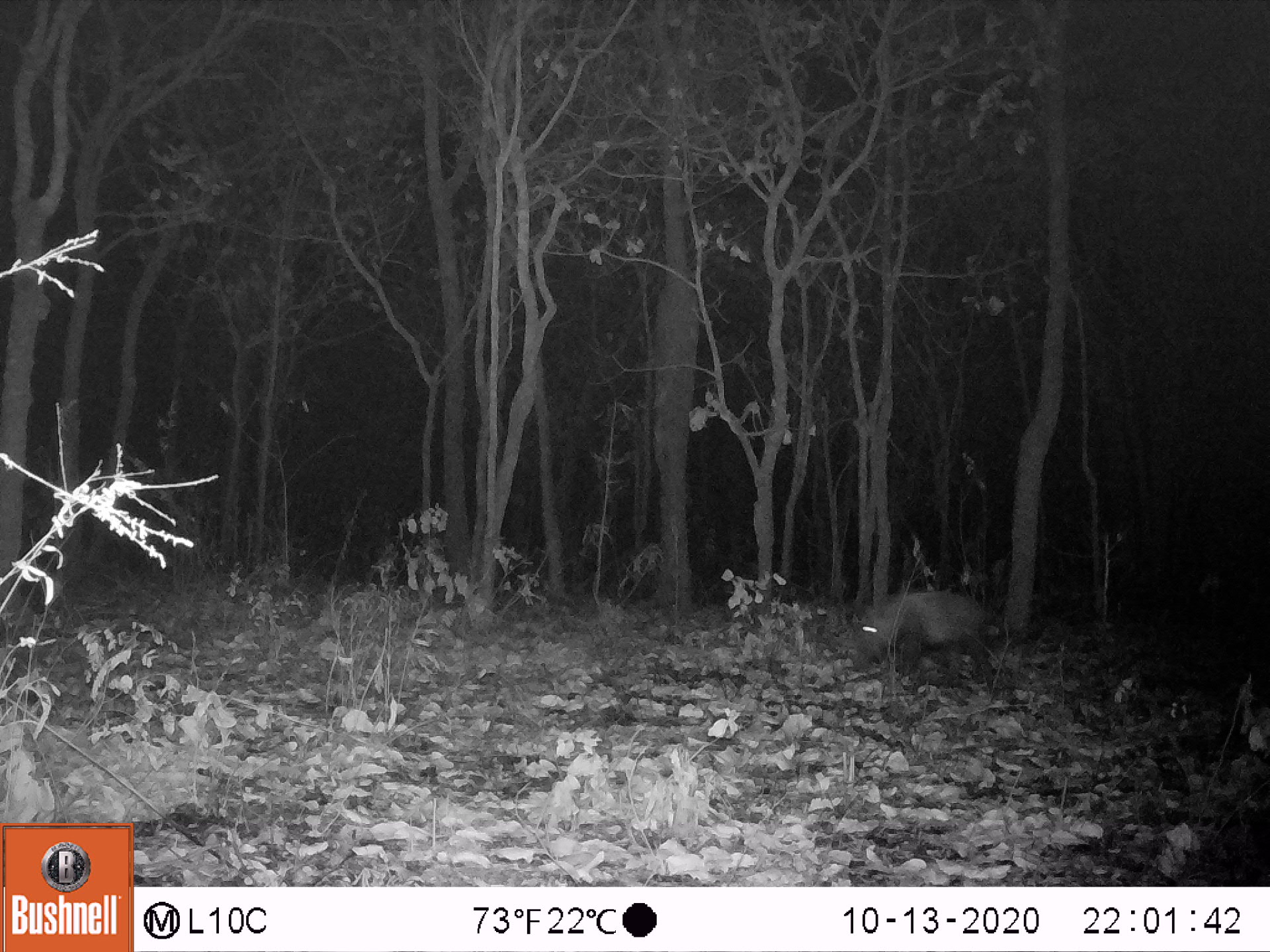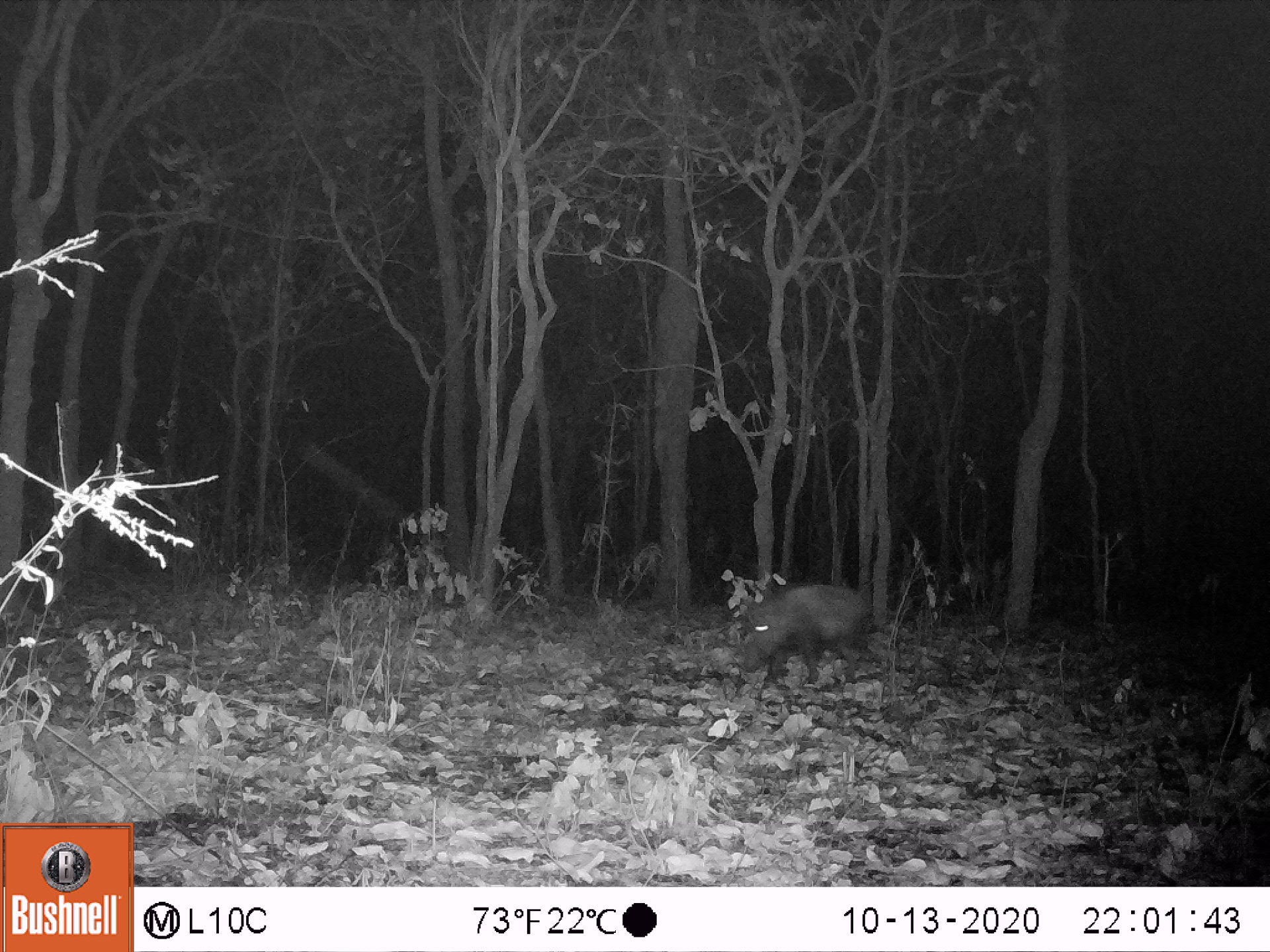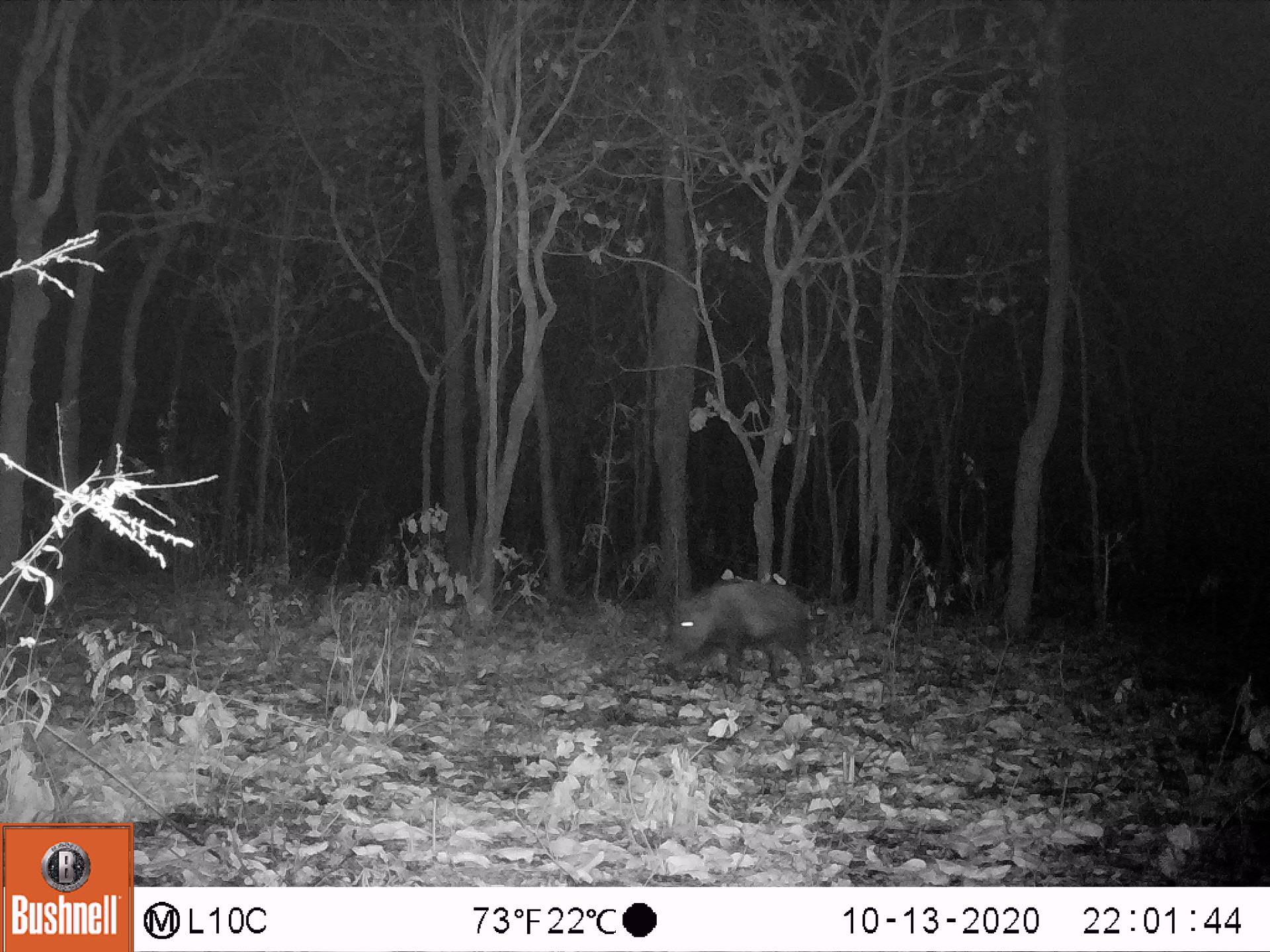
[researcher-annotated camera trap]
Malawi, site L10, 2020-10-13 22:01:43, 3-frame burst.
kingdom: Animalia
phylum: Chordata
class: Mammalia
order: Artiodactyla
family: Suidae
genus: Potamochoerus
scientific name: Potamochoerus larvatus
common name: bushpig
Bushpig (Potamochoerus larvatus), count 1.